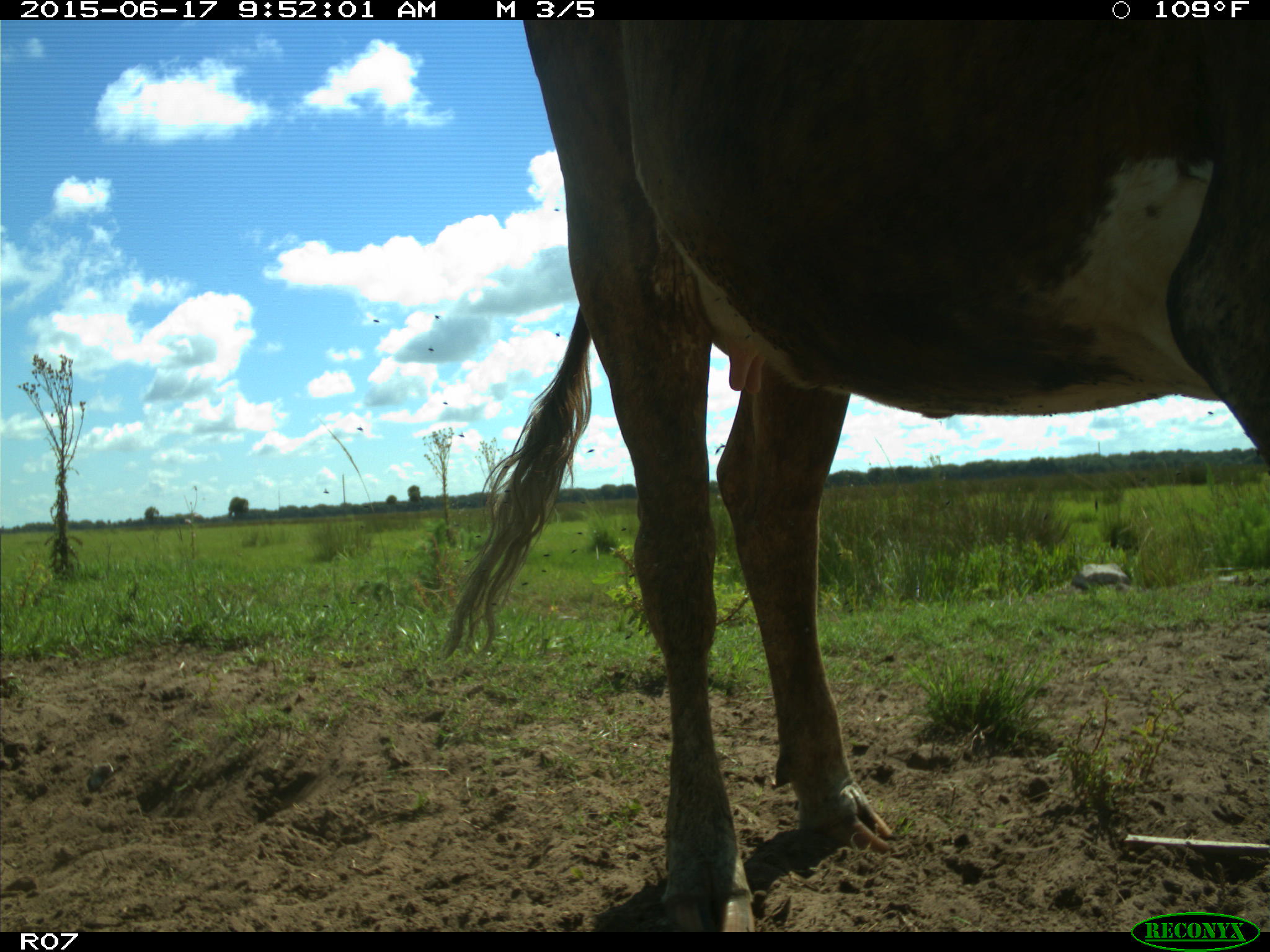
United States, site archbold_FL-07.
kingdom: Animalia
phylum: Chordata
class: Mammalia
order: Artiodactyla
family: Bovidae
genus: Bos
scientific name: Bos taurus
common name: domestic cow